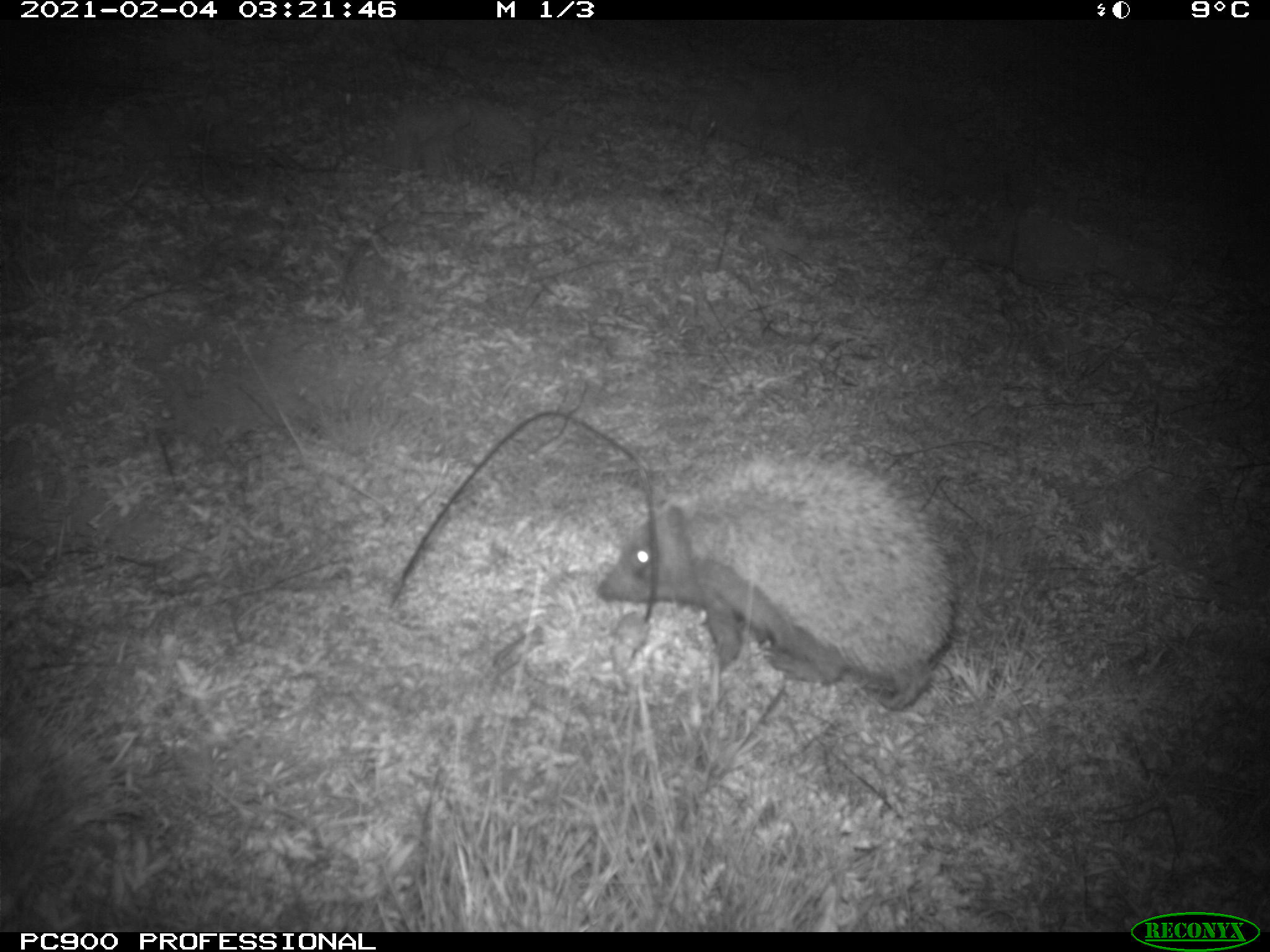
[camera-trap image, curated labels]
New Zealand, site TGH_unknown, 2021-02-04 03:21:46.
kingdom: Animalia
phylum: Chordata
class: Mammalia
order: Eulipotyphla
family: Erinaceidae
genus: Erinaceus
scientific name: Erinaceus europaeus europaeus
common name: european hedgehog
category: hedgehog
Hedgehog (european hedgehog) (Erinaceus europaeus europaeus).